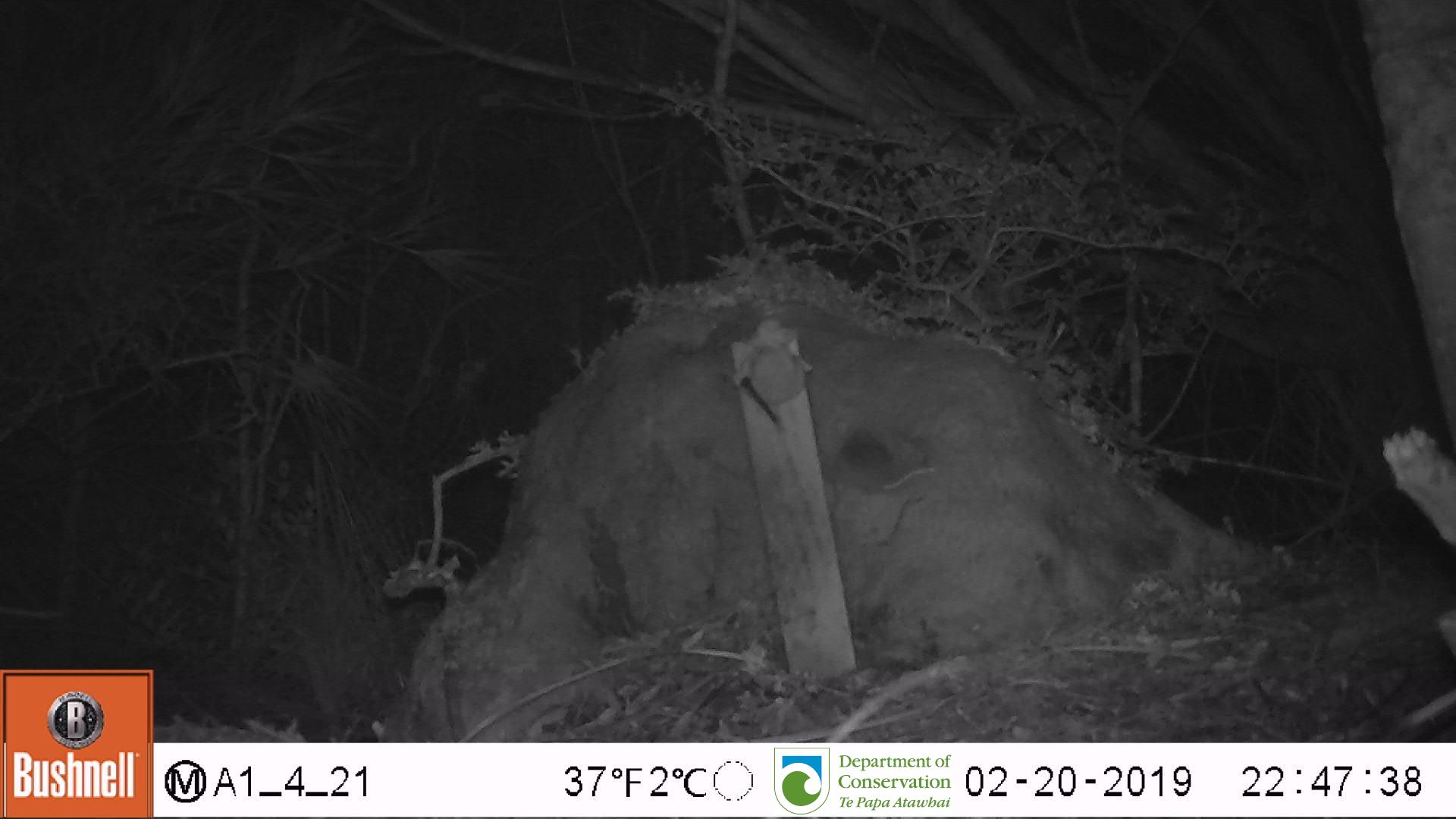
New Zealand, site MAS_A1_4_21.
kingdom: Animalia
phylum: Chordata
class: Mammalia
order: Rodentia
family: Muridae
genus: Mus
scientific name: Mus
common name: mouse